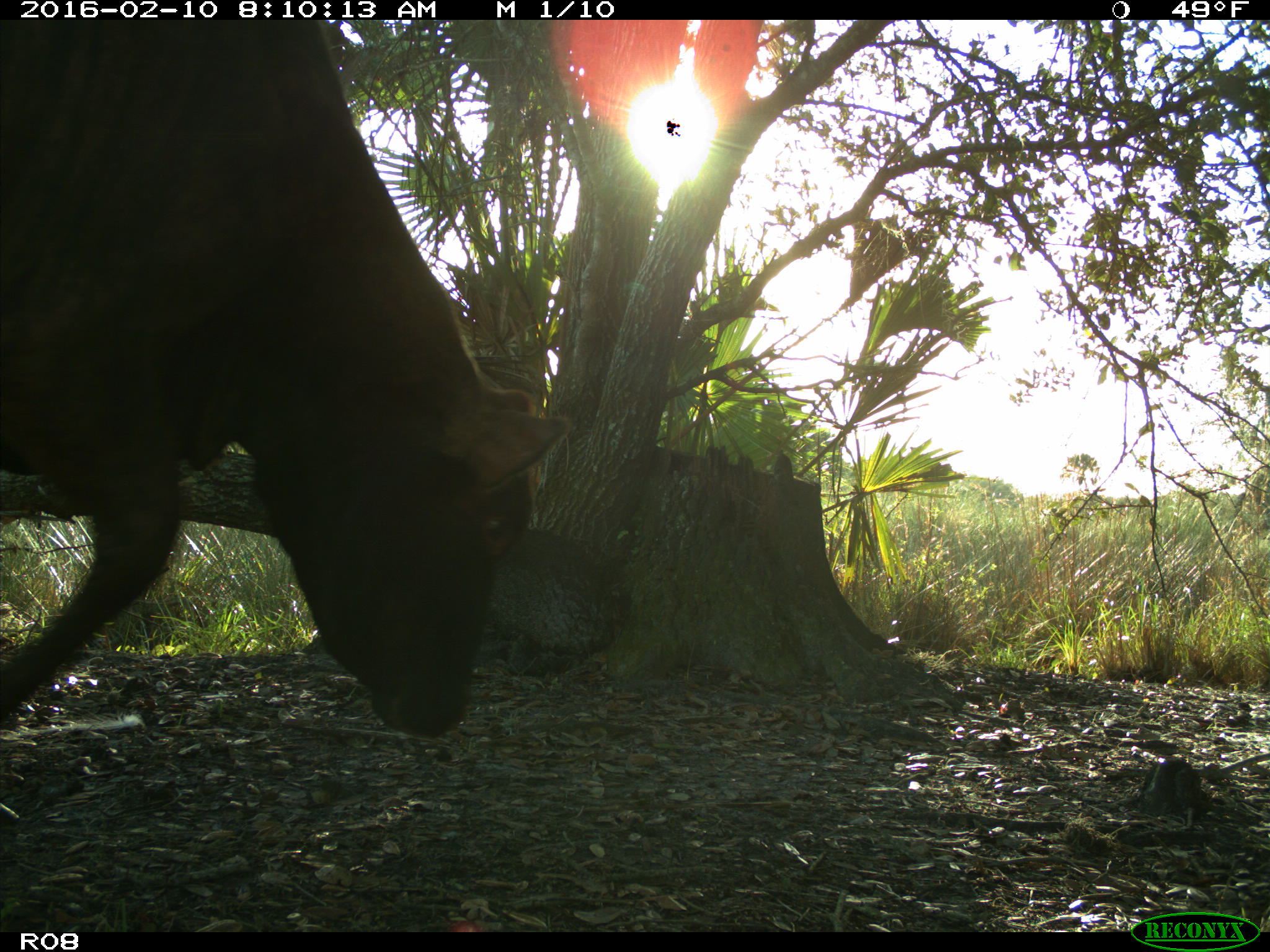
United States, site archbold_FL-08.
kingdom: Animalia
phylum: Chordata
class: Mammalia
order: Artiodactyla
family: Bovidae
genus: Bos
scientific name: Bos taurus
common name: domestic cow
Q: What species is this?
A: Bos taurus (domestic cow).